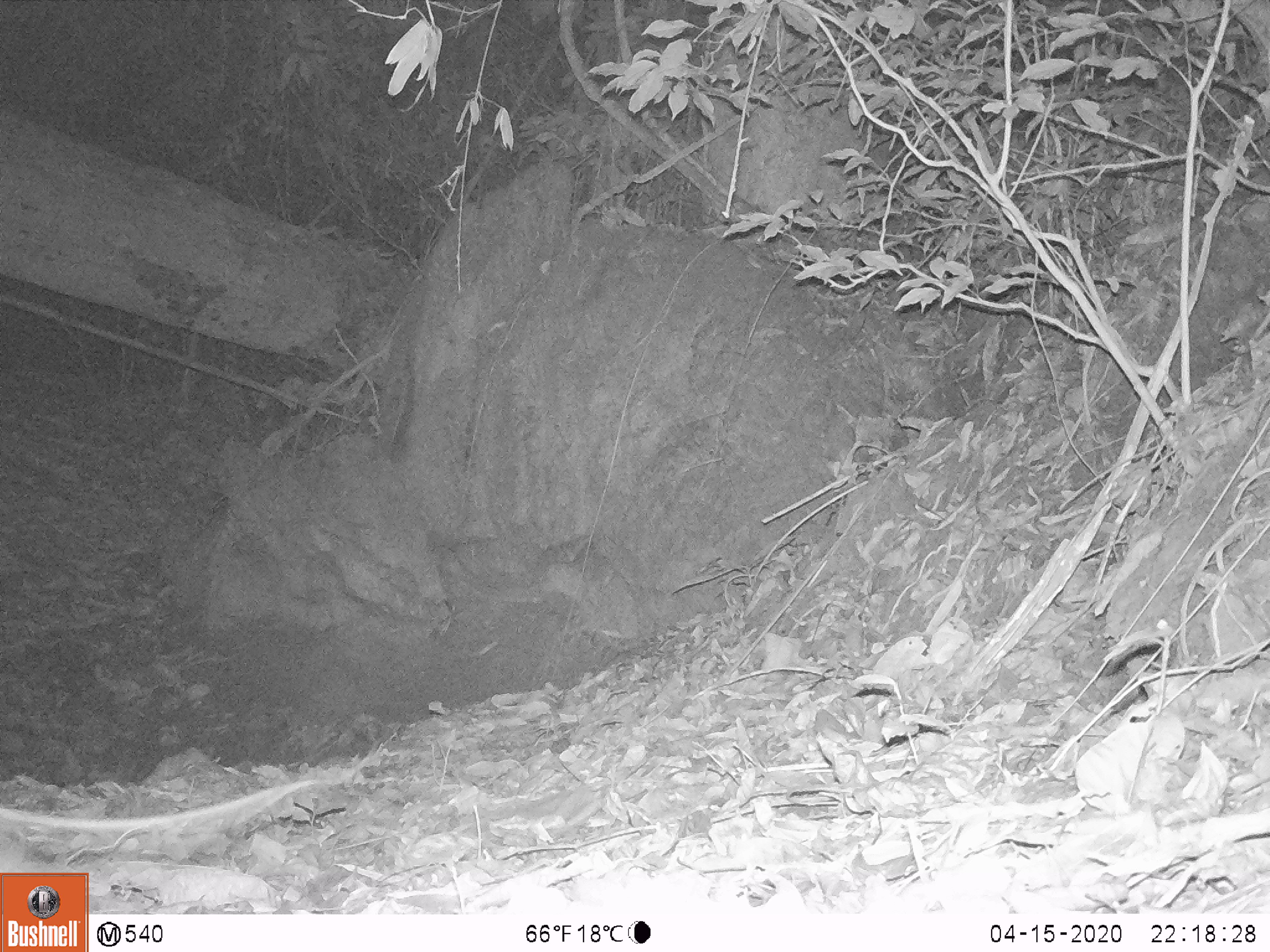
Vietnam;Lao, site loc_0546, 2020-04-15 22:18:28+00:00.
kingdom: Animalia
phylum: Chordata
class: Mammalia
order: Rodentia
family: Muridae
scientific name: Muridae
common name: old-world mice and rats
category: unidentified murid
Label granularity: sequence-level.